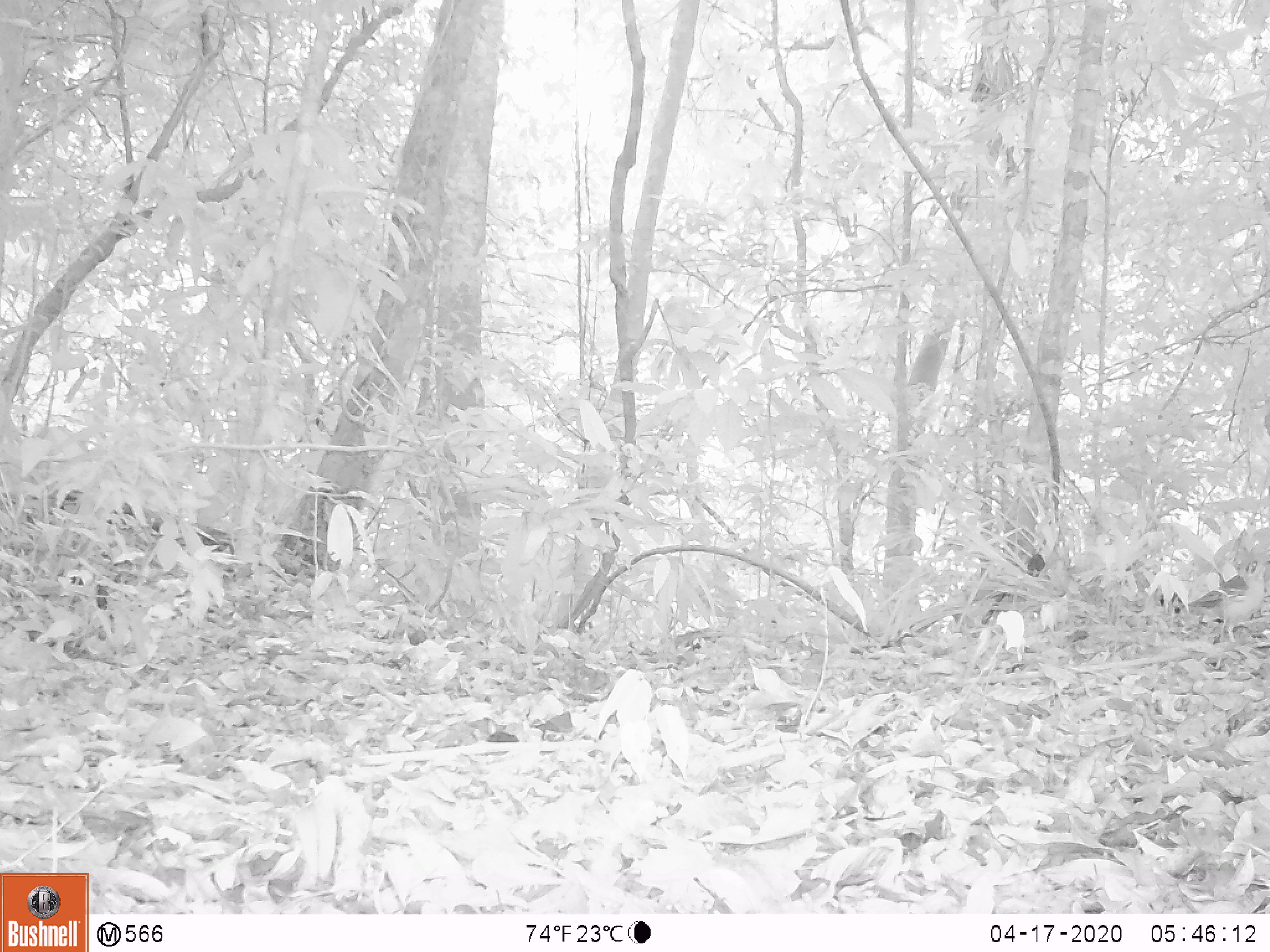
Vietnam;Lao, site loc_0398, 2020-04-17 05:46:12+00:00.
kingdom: Animalia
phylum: Chordata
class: Aves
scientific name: Aves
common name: bird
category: unidentified bird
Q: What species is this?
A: Unidentified bird (bird) (Aves).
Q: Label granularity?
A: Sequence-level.